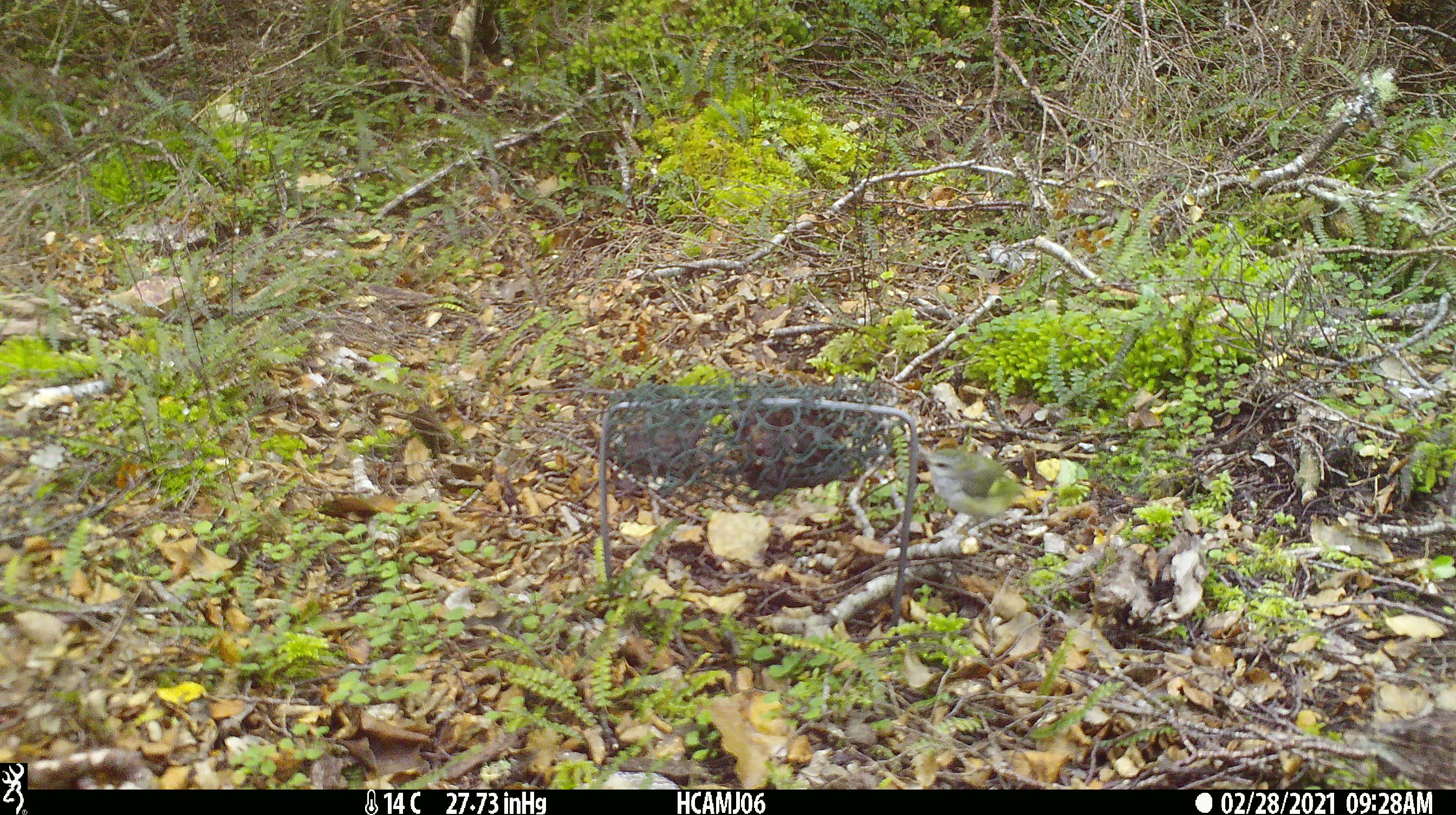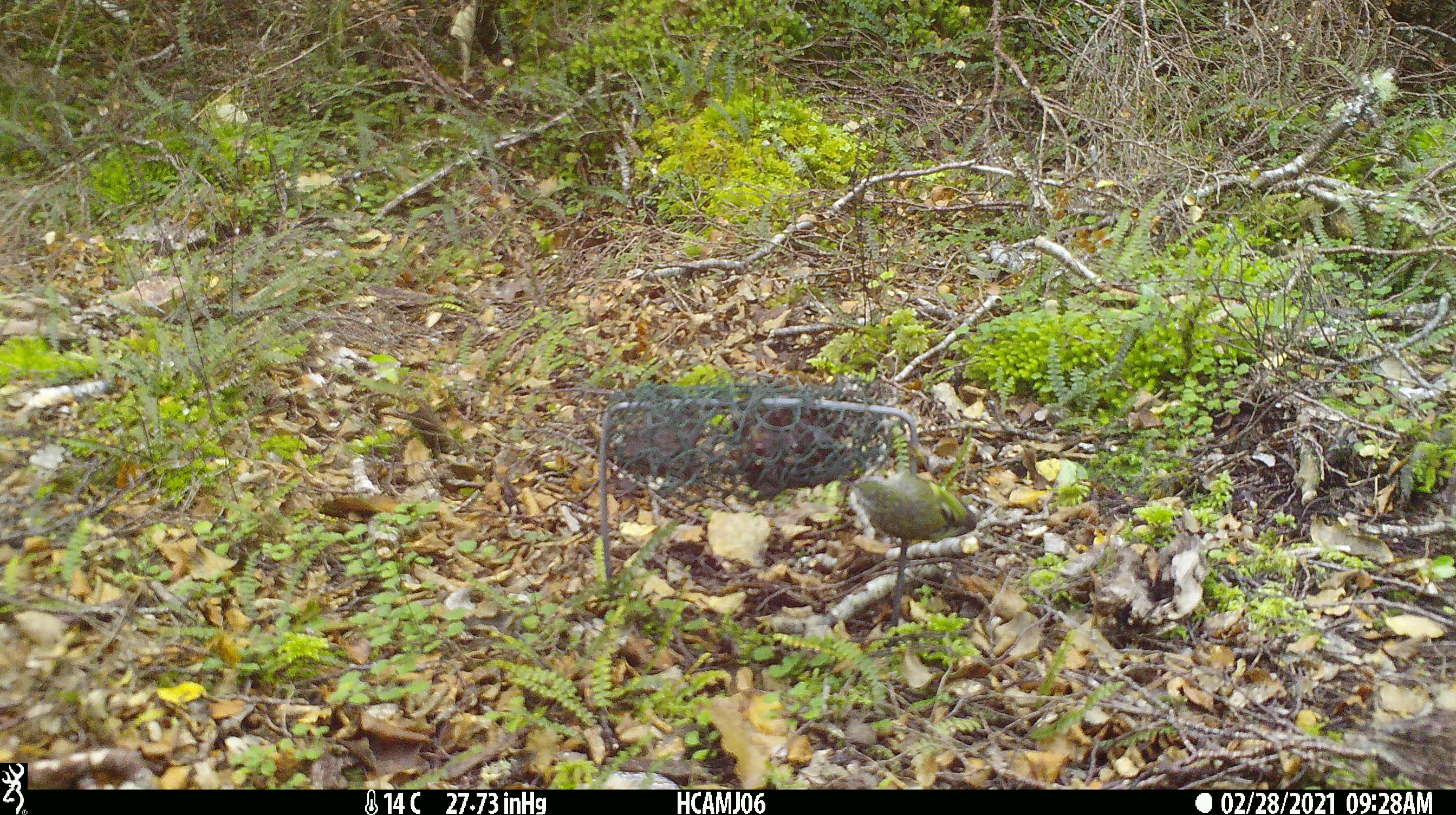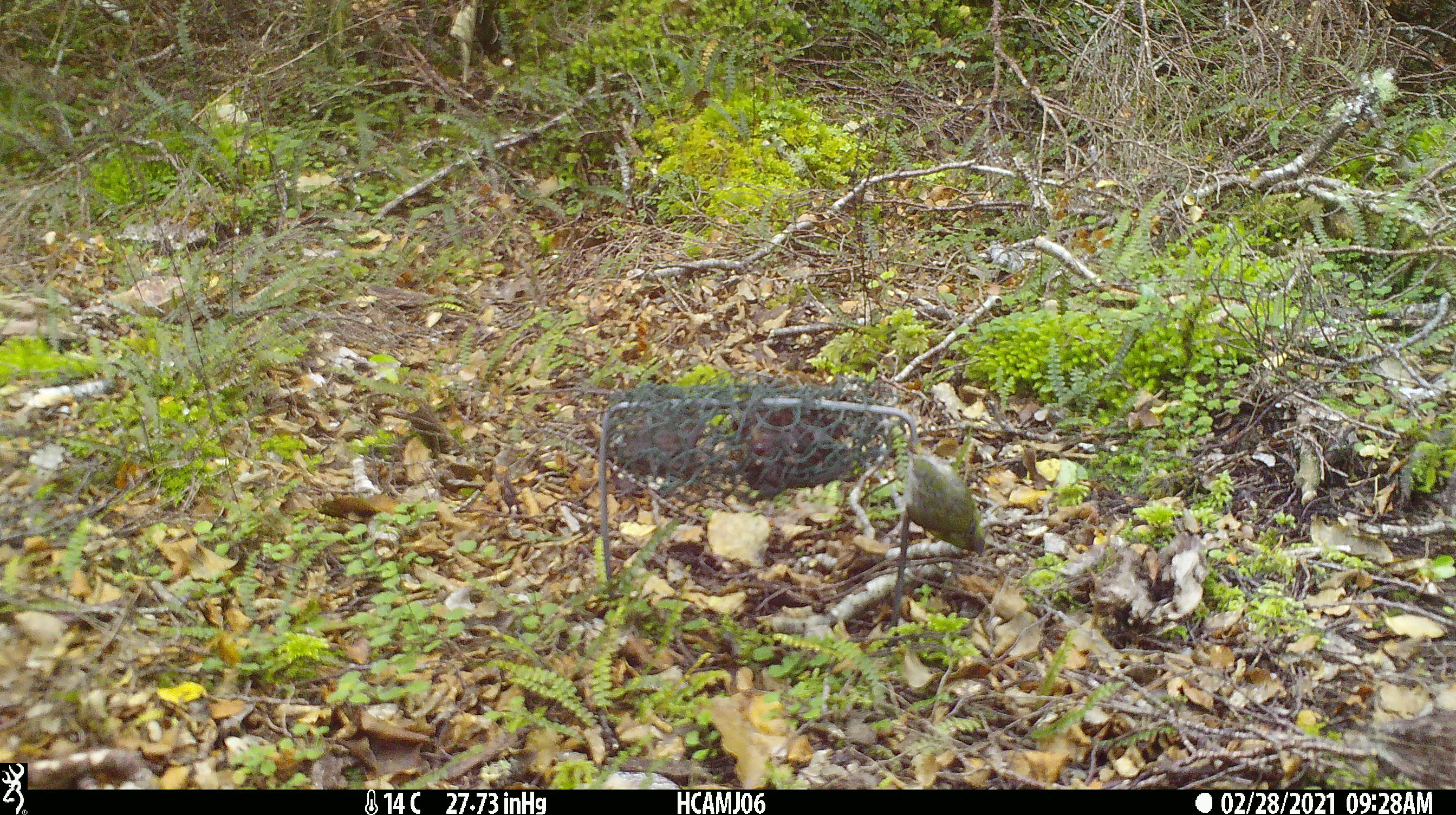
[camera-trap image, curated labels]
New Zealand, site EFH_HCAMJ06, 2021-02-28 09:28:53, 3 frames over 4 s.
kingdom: Animalia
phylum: Chordata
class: Aves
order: Passeriformes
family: Acanthisittidae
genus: Acanthisitta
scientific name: Acanthisitta chloris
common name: rifleman